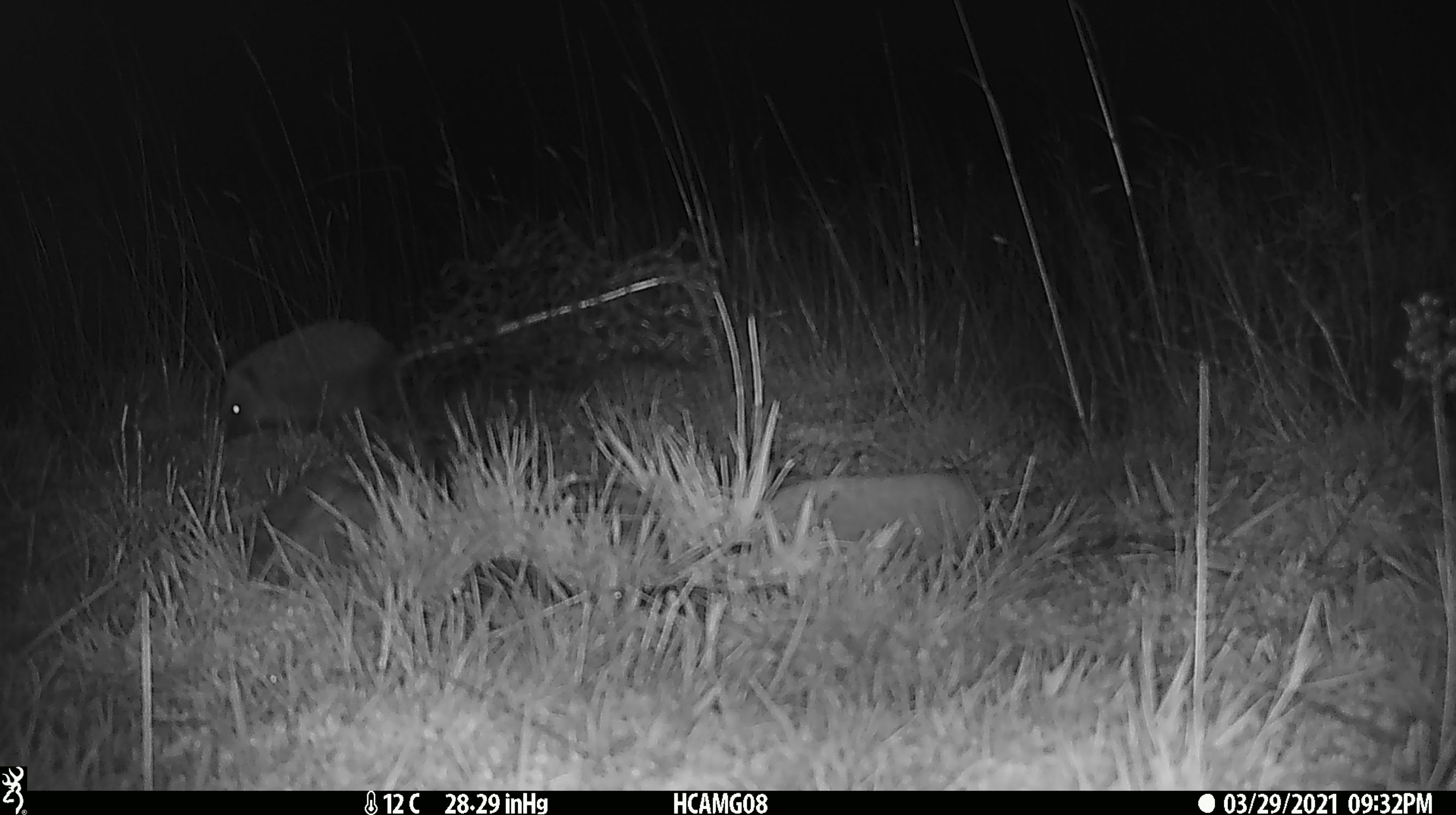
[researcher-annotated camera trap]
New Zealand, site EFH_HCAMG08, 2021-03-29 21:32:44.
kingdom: Animalia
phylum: Chordata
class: Mammalia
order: Eulipotyphla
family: Erinaceidae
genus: Erinaceus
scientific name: Erinaceus europaeus europaeus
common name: european hedgehog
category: hedgehog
Hedgehog (european hedgehog) (Erinaceus europaeus europaeus).